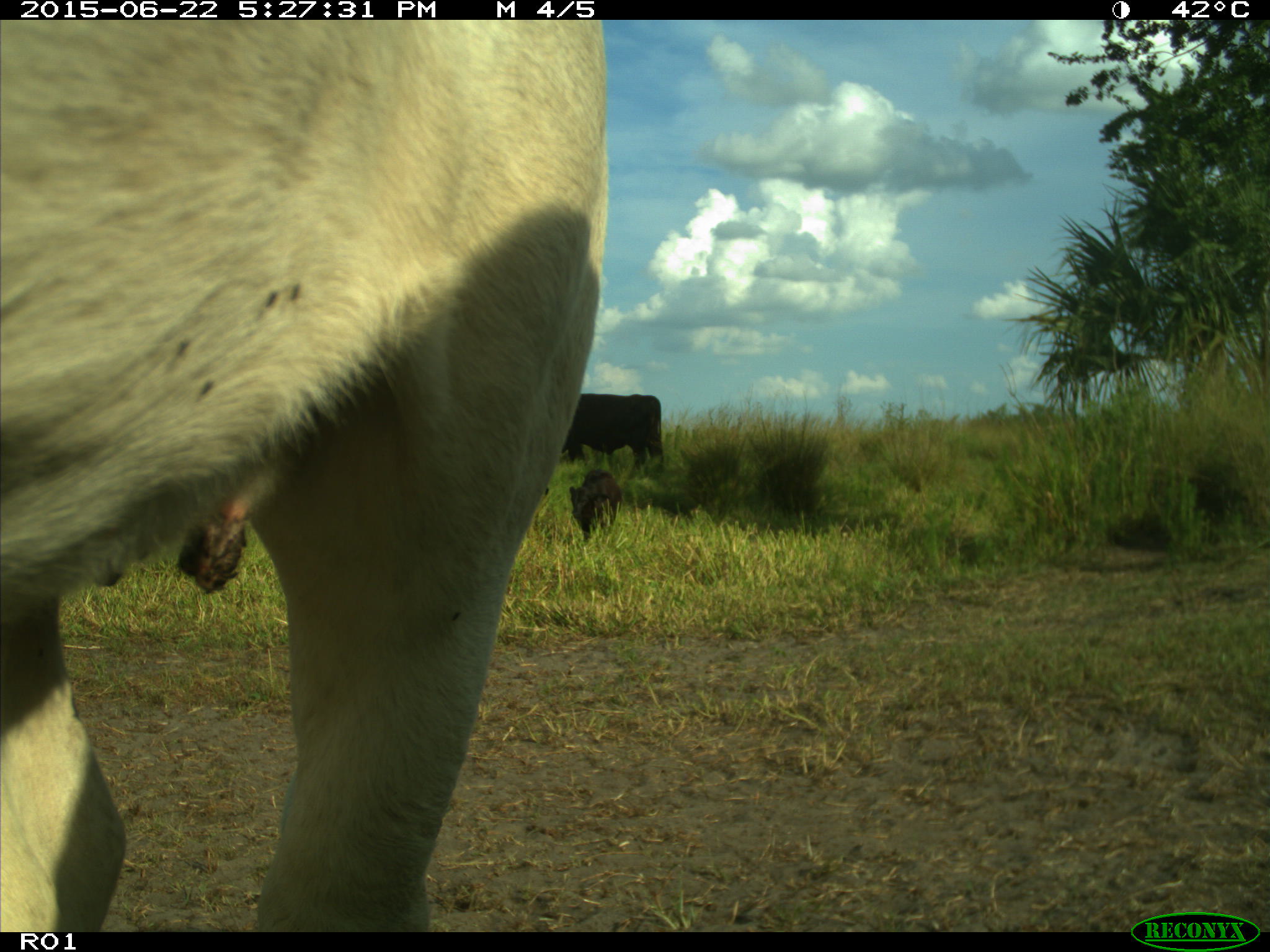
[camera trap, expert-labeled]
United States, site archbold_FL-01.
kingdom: Animalia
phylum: Chordata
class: Mammalia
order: Artiodactyla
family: Bovidae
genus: Bos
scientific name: Bos taurus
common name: domestic cow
Bos taurus (domestic cow).